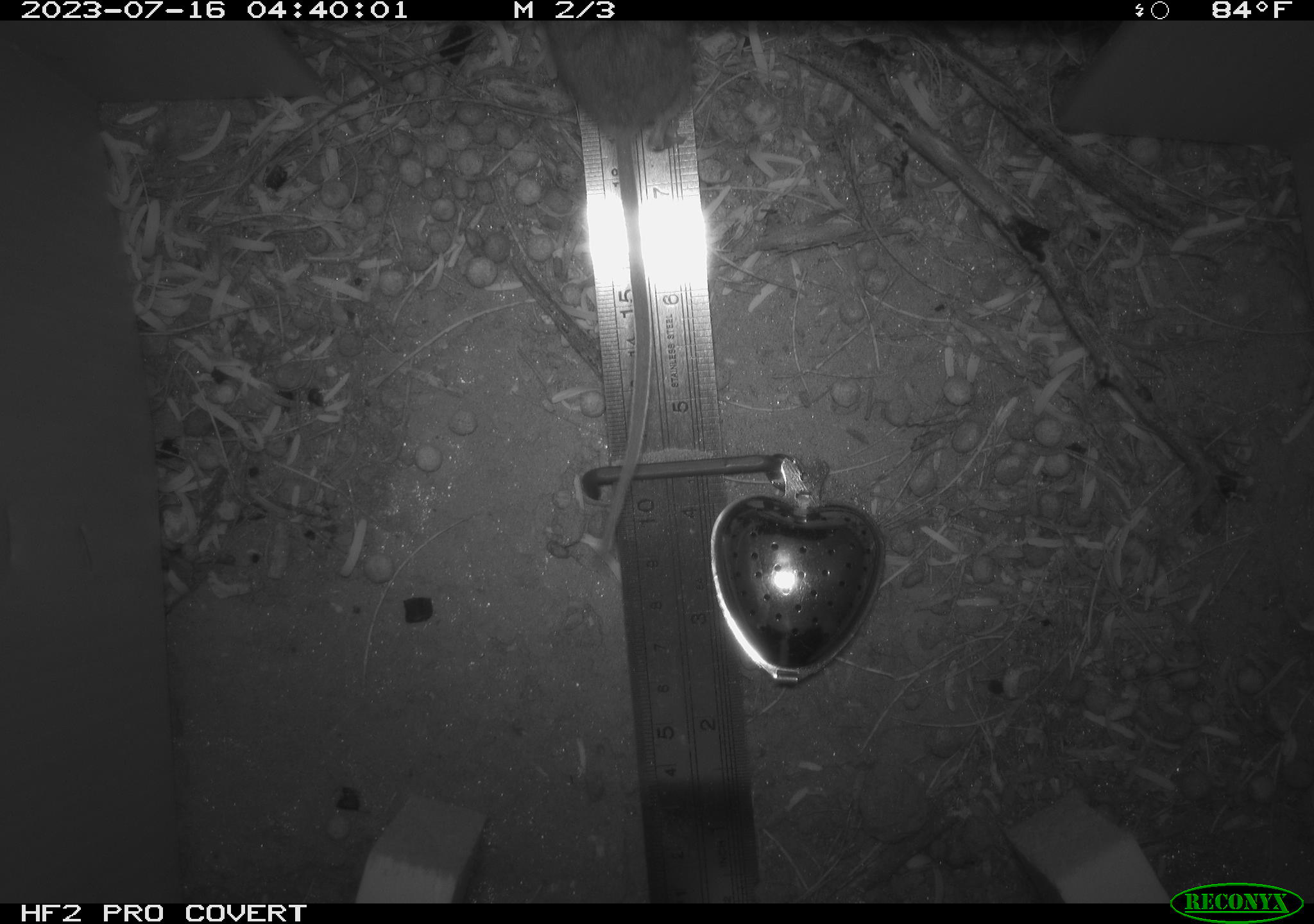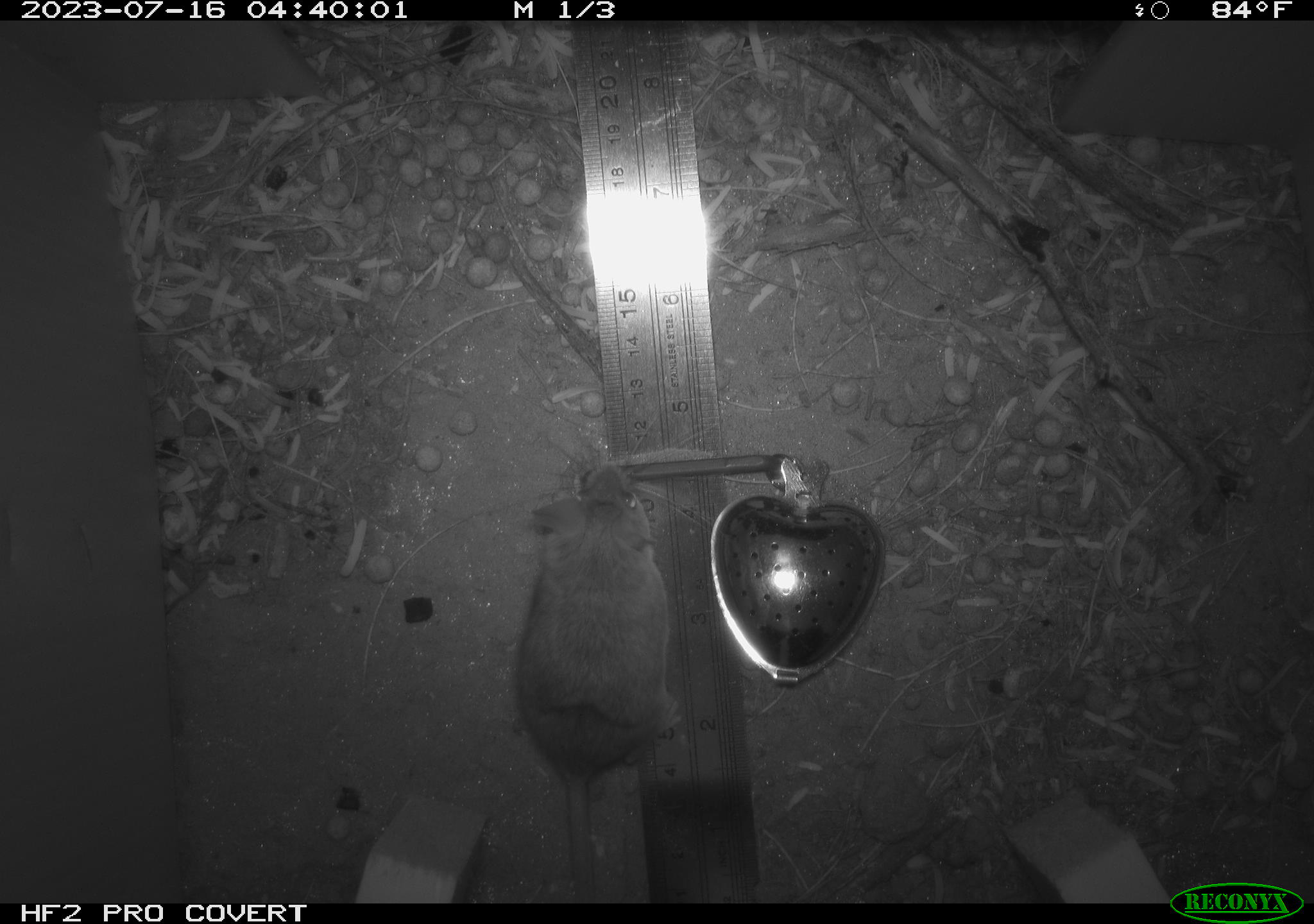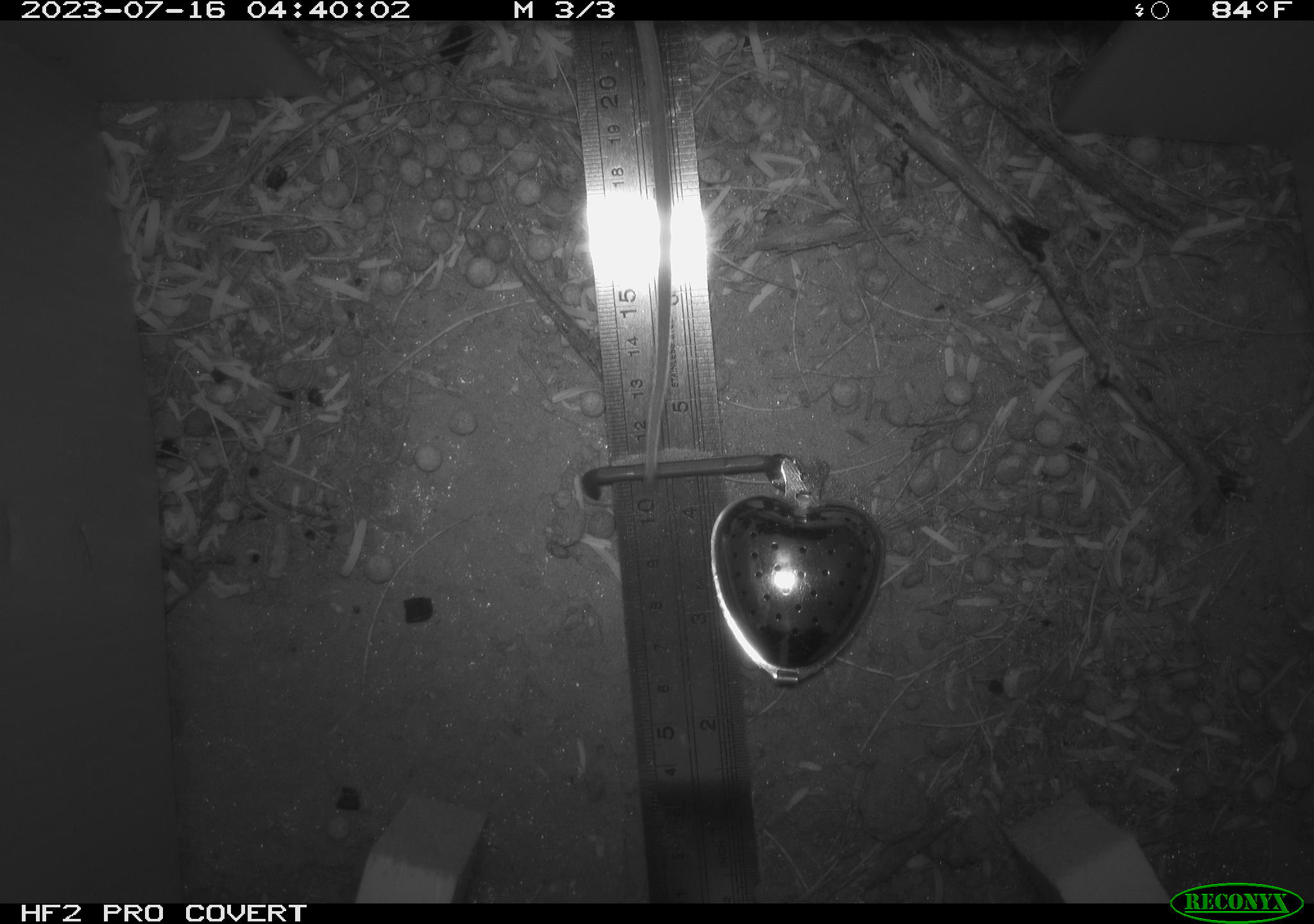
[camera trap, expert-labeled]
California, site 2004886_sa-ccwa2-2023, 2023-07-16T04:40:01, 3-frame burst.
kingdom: Animalia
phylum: Chordata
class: Mammalia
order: Rodentia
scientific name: Rodentia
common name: rodent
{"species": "rodent (Rodentia)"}